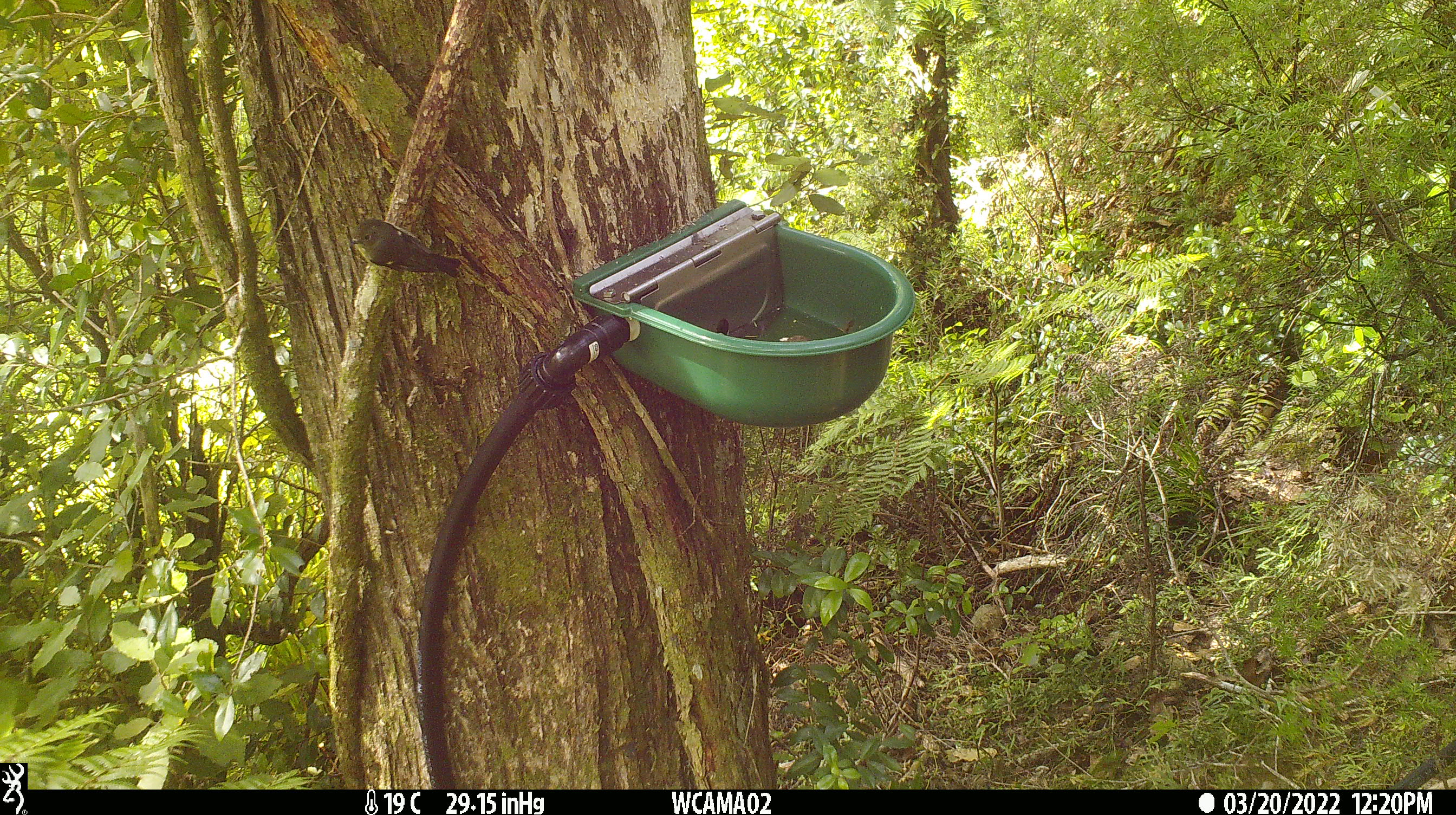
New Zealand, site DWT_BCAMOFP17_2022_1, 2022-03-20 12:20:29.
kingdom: Animalia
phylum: Chordata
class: Aves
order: Passeriformes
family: Petroicidae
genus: Petroica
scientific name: Petroica macrocephala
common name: tomtit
Tomtit (Petroica macrocephala).